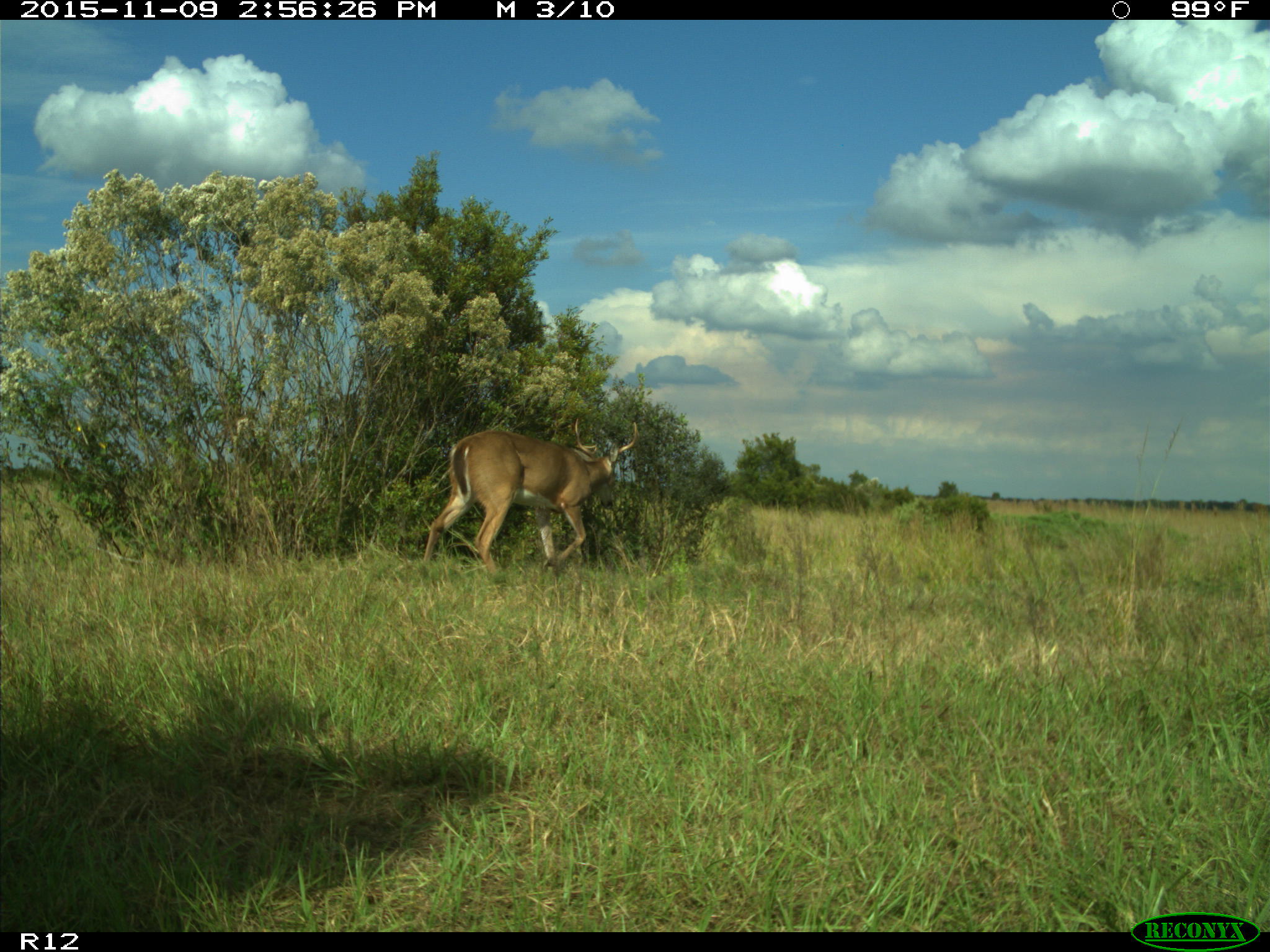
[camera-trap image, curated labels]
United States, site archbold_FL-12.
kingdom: Animalia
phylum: Chordata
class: Mammalia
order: Artiodactyla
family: Cervidae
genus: Odocoileus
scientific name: Odocoileus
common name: deer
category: unidentified deer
Unidentified deer (deer) (Odocoileus).